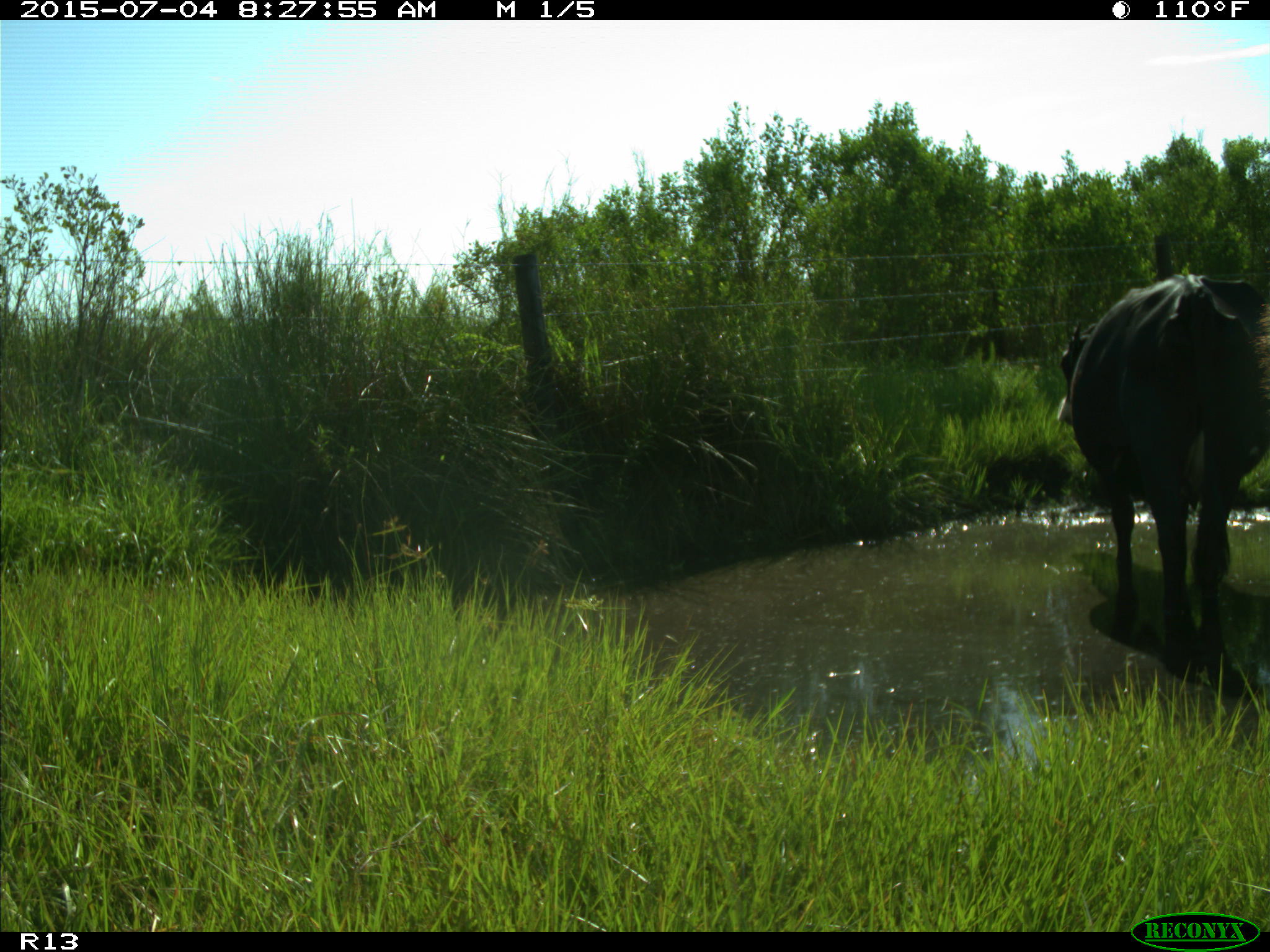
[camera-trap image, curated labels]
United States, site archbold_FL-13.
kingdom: Animalia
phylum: Chordata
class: Mammalia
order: Artiodactyla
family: Bovidae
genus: Bos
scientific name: Bos taurus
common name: domestic cow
Bos taurus (domestic cow).